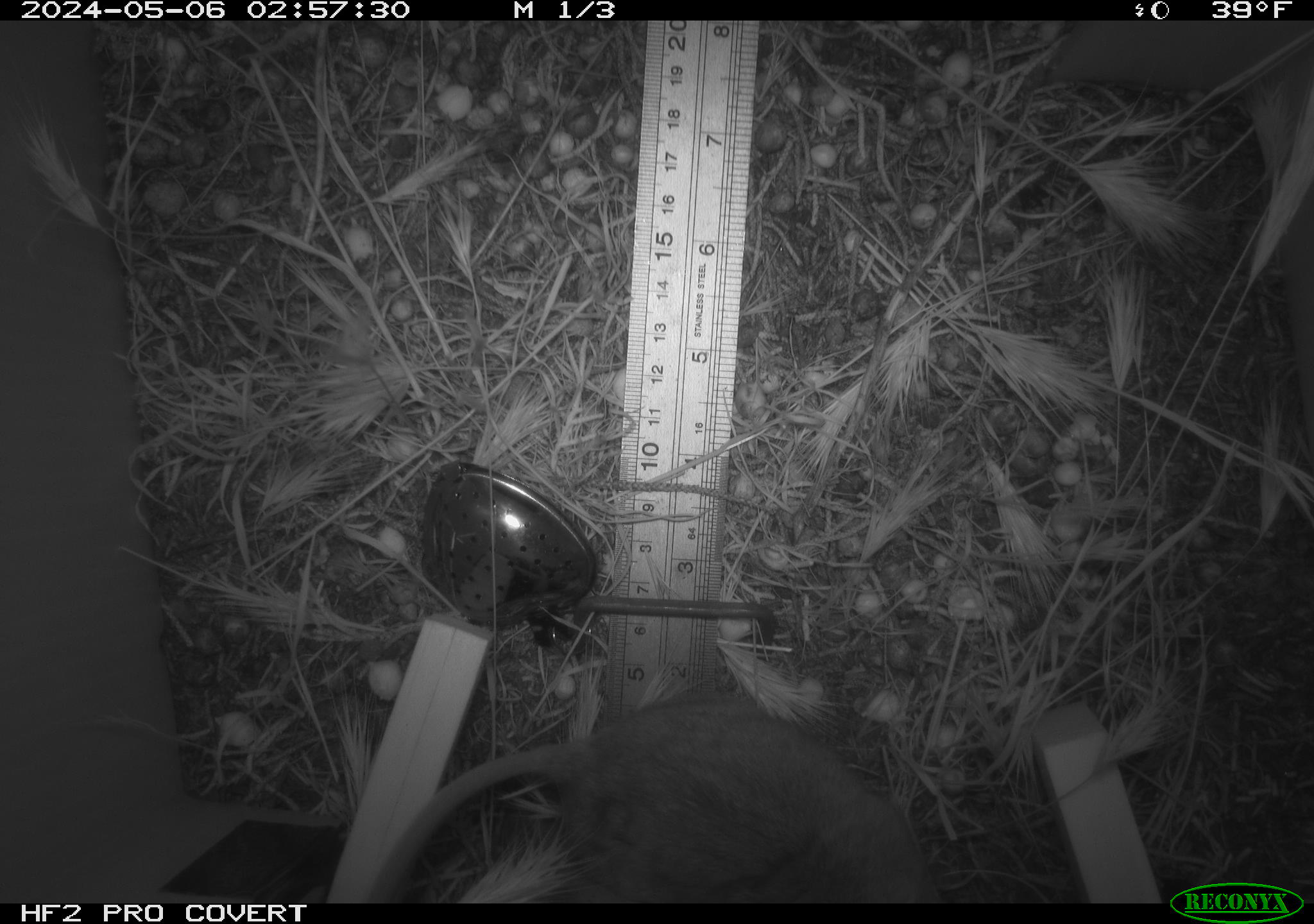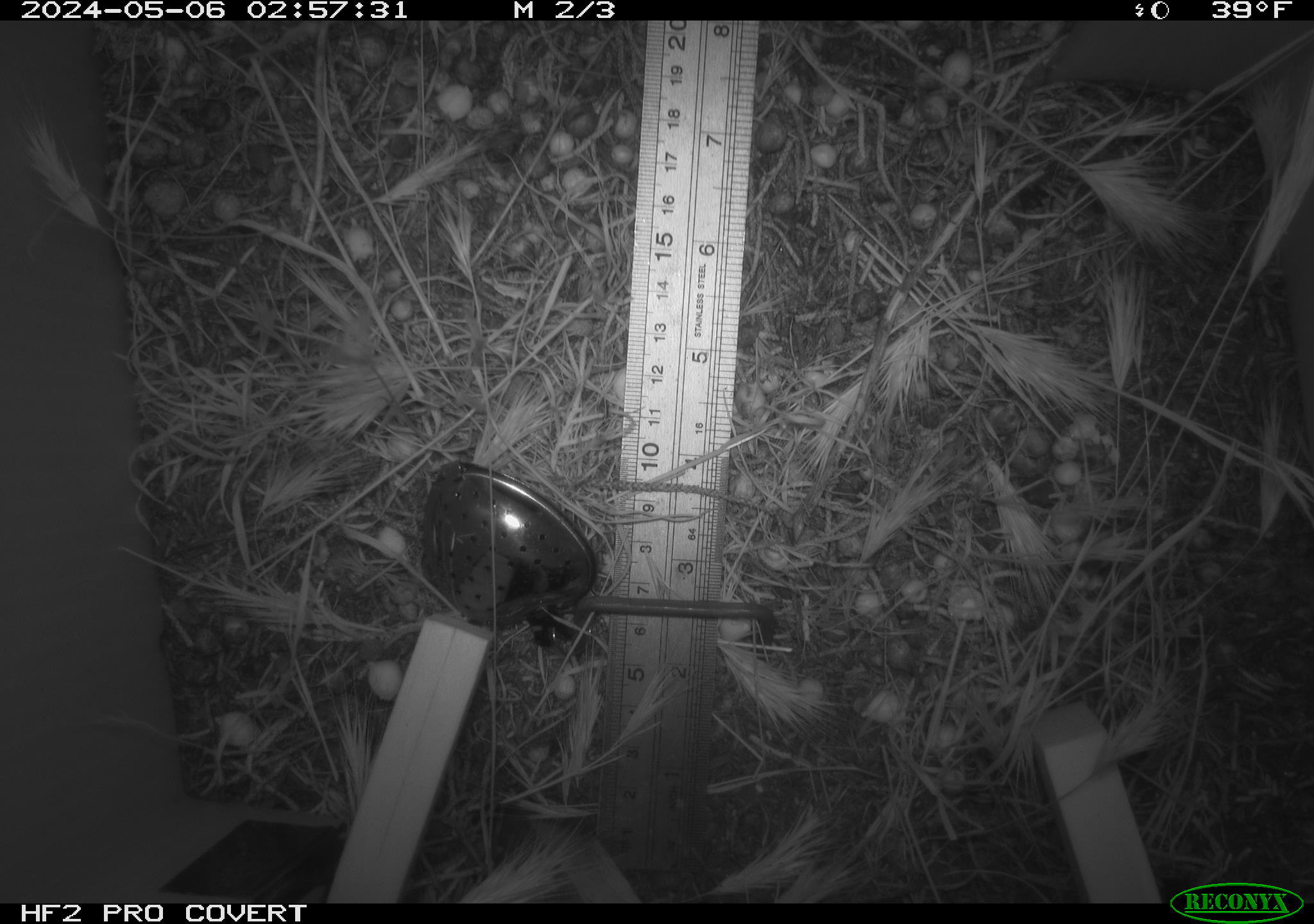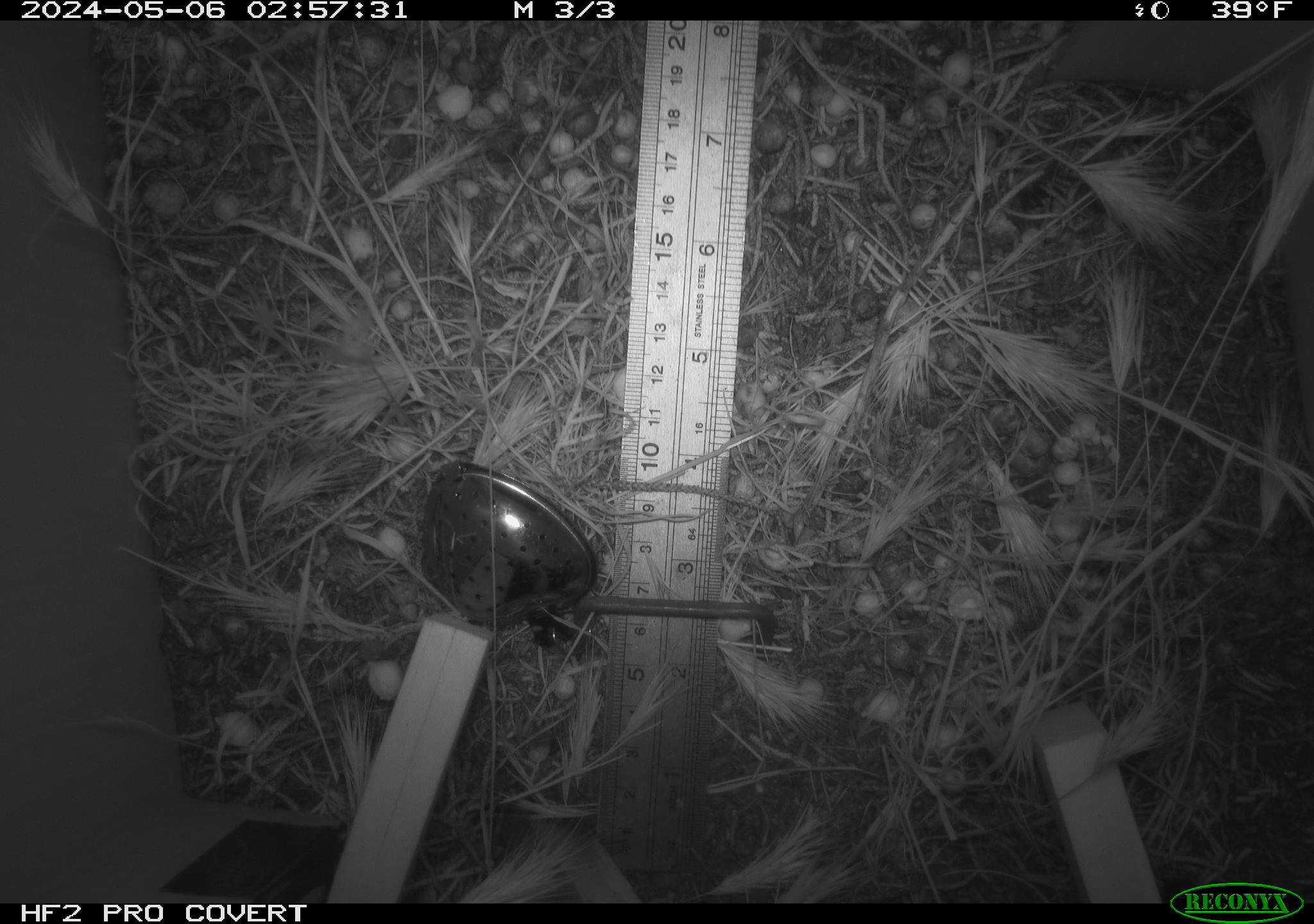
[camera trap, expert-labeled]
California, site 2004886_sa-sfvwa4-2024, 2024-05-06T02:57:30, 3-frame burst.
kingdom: Animalia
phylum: Chordata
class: Mammalia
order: Rodentia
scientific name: Rodentia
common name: mouse species